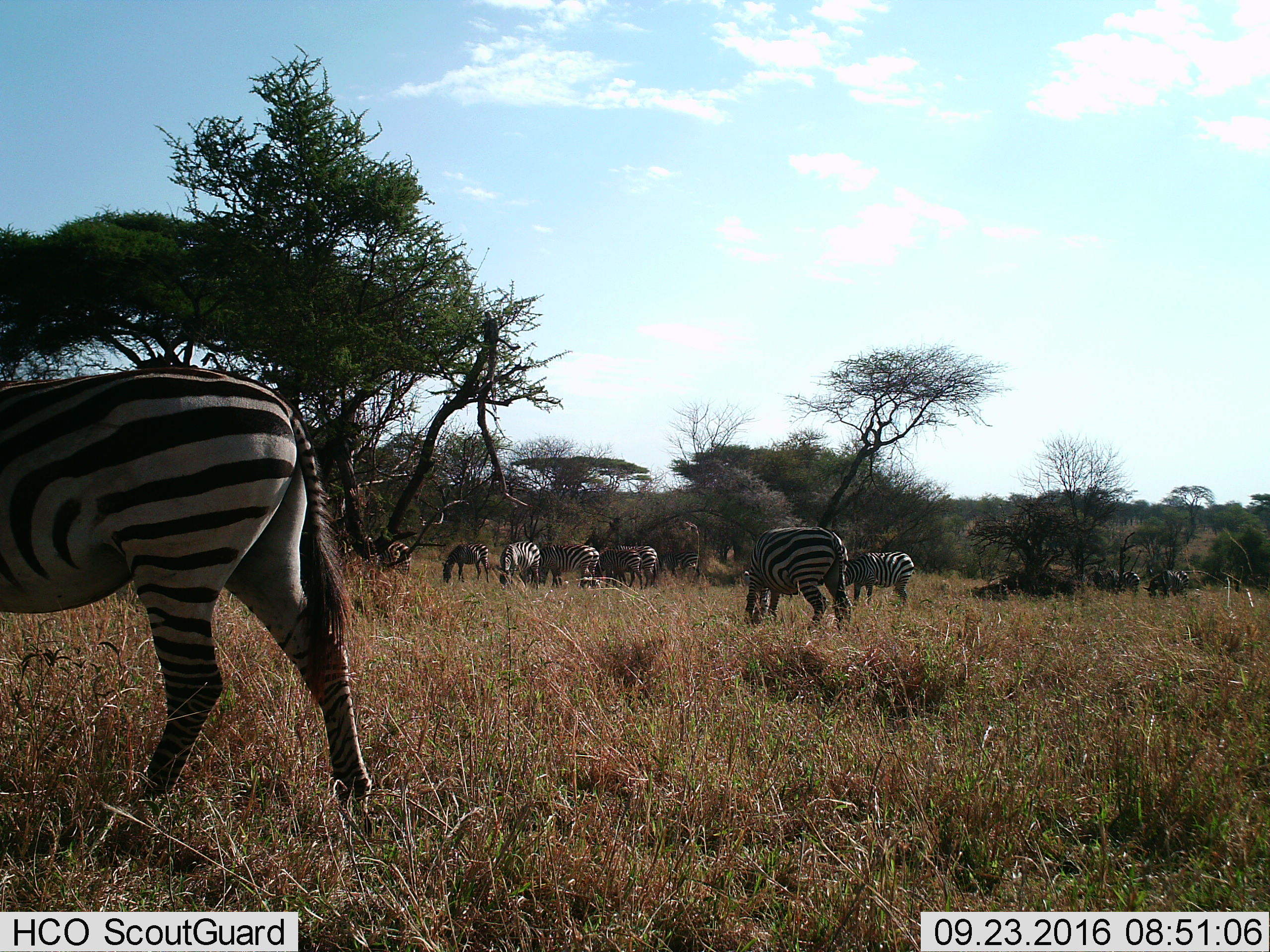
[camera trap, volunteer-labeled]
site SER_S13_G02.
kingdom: Animalia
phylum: Chordata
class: Mammalia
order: Perissodactyla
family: Equidae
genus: Equus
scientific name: Equus quagga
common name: plains zebra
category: zebraplains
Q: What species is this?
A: Zebraplains (plains zebra) (Equus quagga).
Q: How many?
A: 11-50.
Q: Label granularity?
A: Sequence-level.